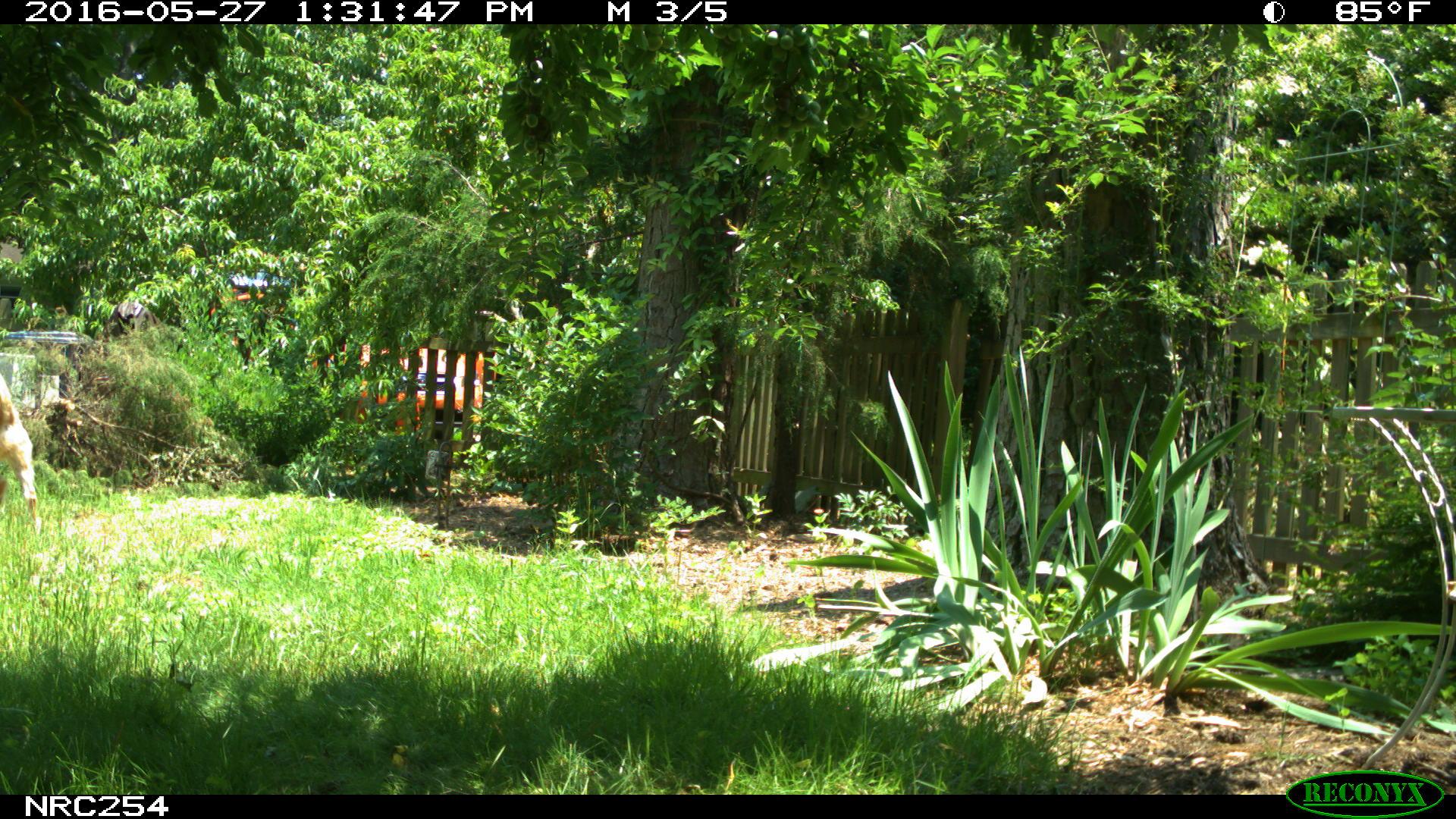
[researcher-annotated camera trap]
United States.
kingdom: Animalia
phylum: Chordata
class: Mammalia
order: Carnivora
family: Canidae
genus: Canis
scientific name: Canis familiaris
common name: domestic dog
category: Dog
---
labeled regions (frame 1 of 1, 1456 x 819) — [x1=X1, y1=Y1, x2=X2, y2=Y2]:
Dog: [x1=1, y1=372, x2=41, y2=519]